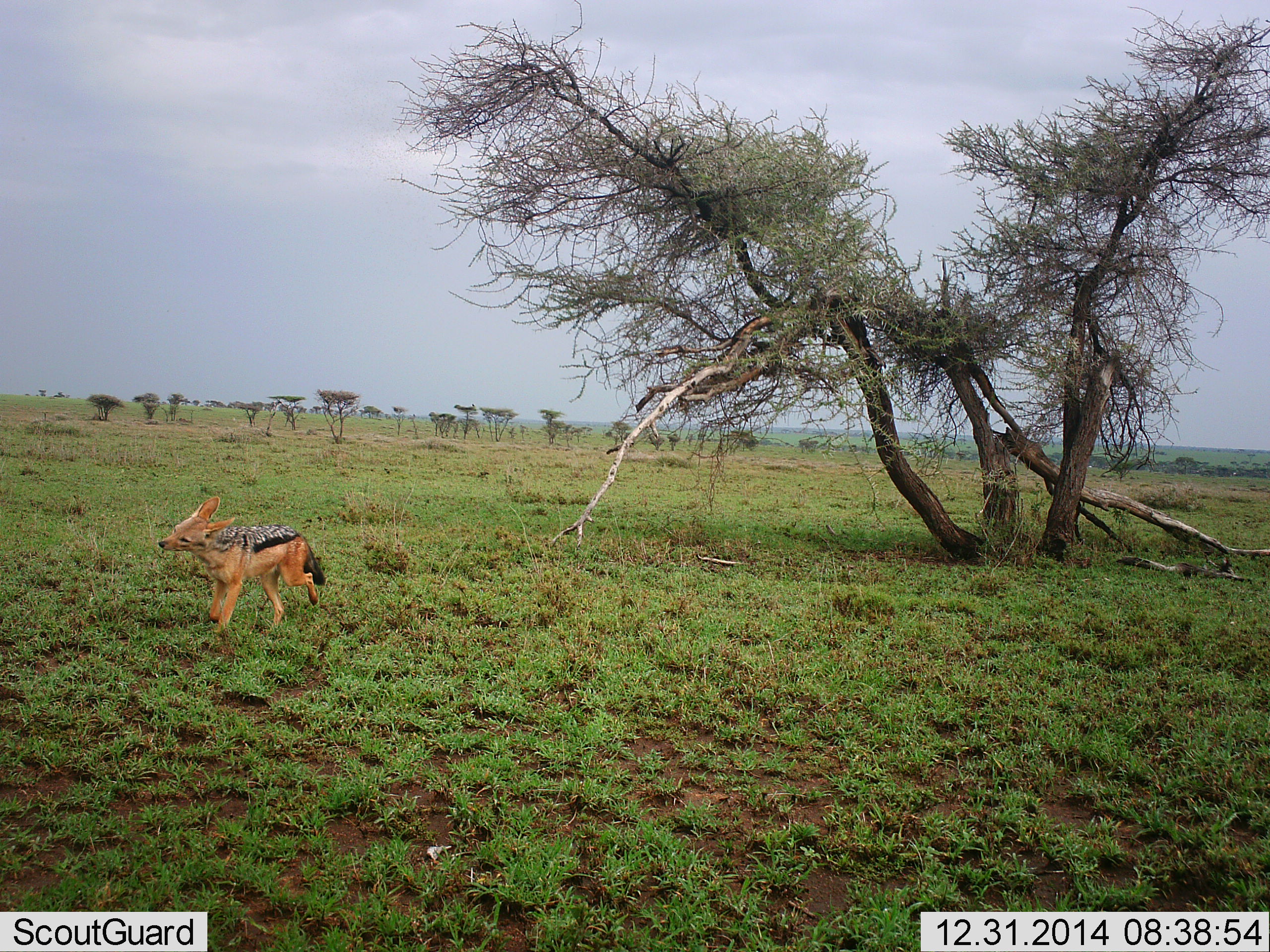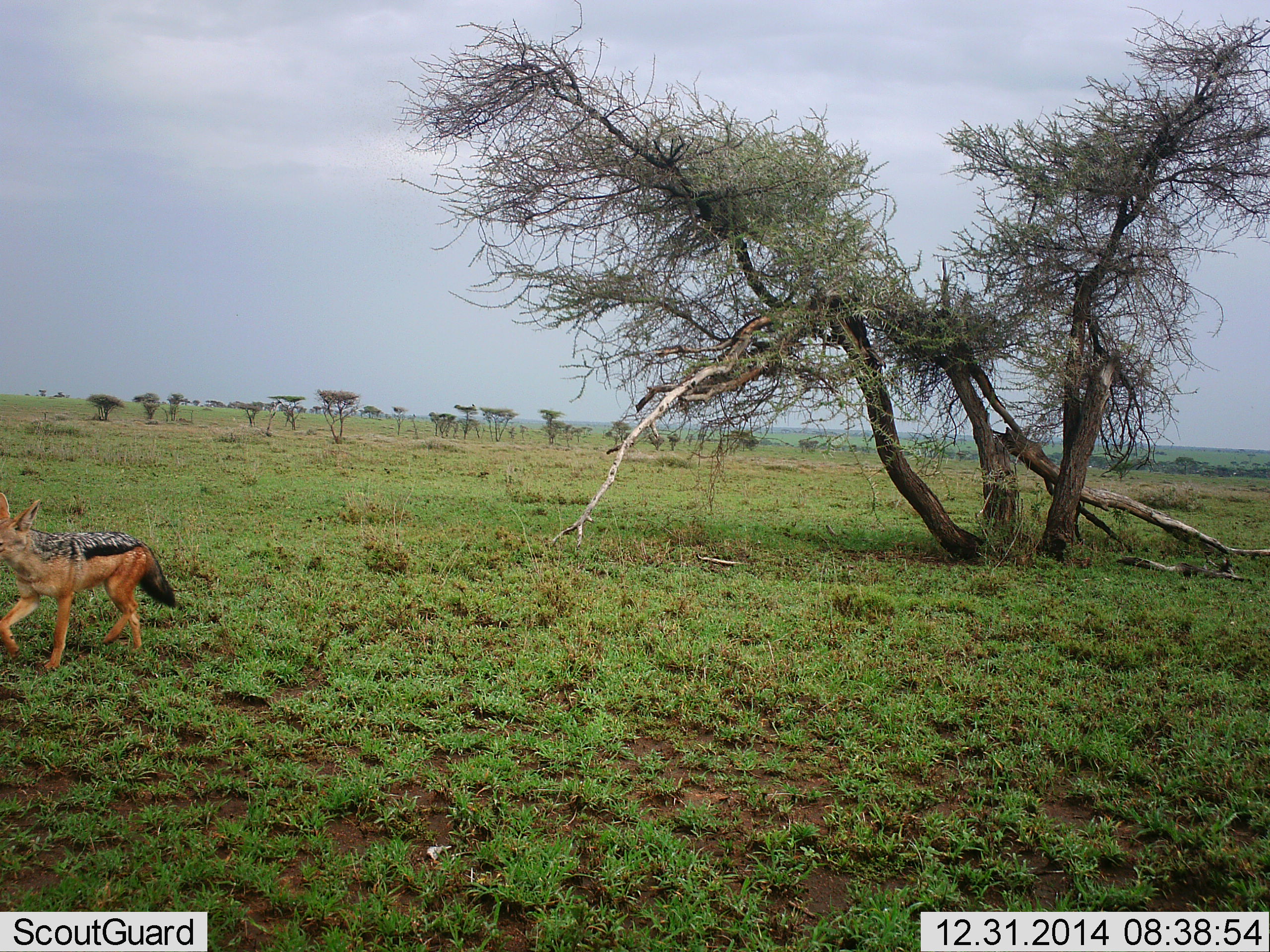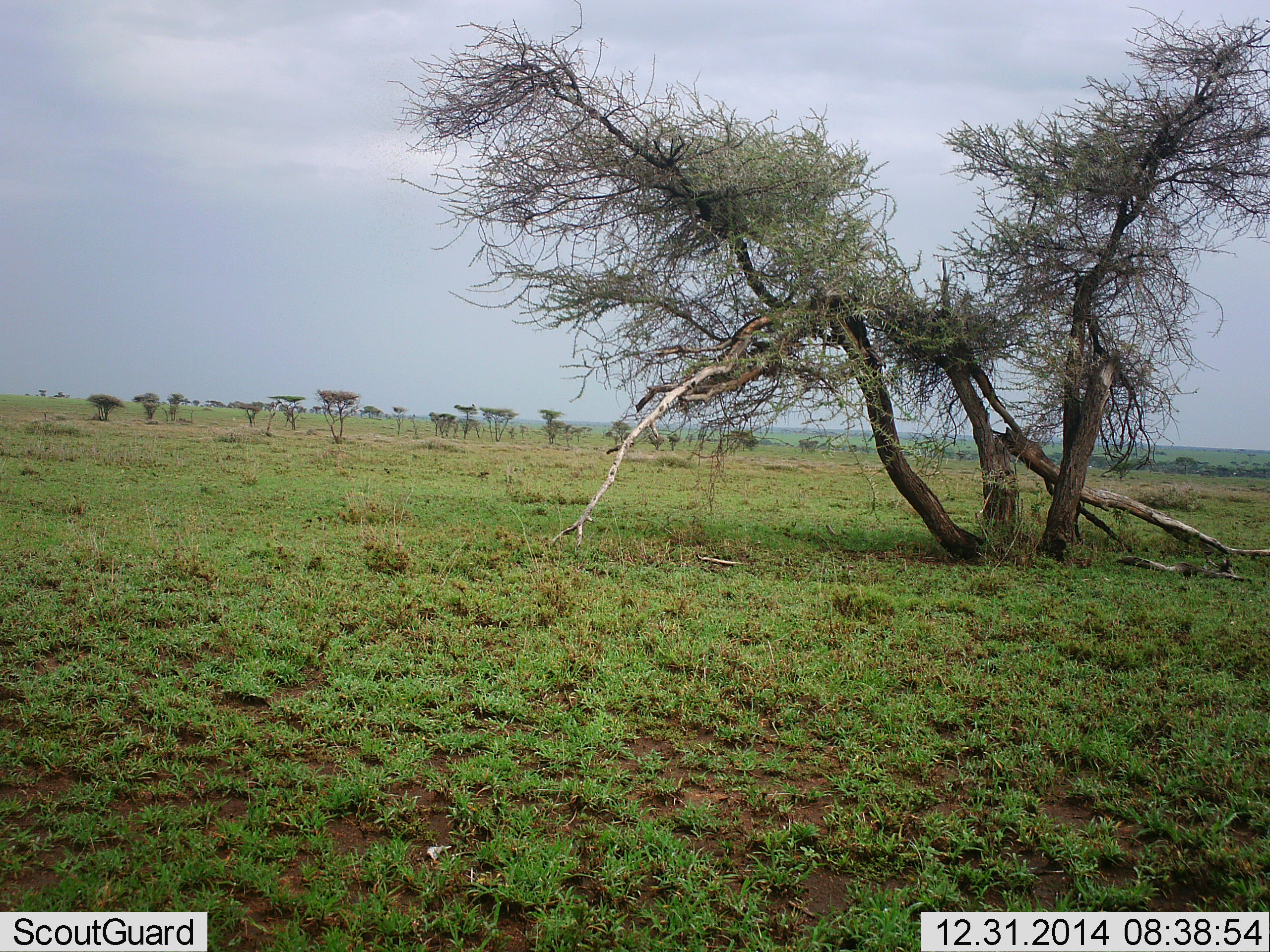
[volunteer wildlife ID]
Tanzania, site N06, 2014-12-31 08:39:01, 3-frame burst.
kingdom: Animalia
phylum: Chordata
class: Mammalia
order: Carnivora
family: Canidae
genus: Lupulella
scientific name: Lupulella mesomelas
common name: black-backed jackal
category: jackal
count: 1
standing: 0%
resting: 0%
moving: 100%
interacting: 0%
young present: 0%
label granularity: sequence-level